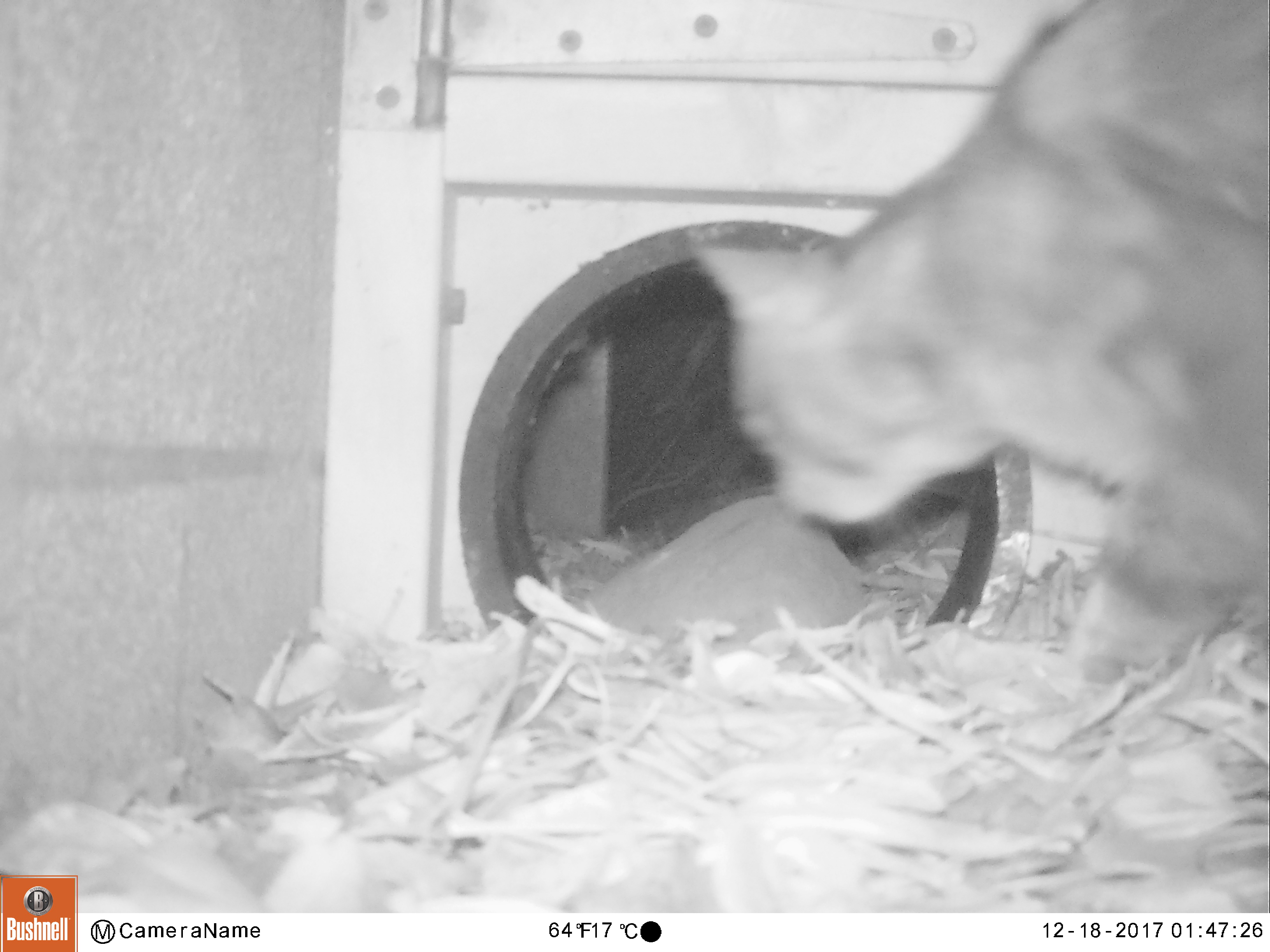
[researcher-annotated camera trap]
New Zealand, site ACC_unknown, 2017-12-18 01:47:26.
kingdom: Animalia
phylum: Chordata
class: Mammalia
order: Carnivora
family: Felidae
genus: Felis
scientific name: Felis catus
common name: domestic cat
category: cat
Cat (domestic cat) (Felis catus).